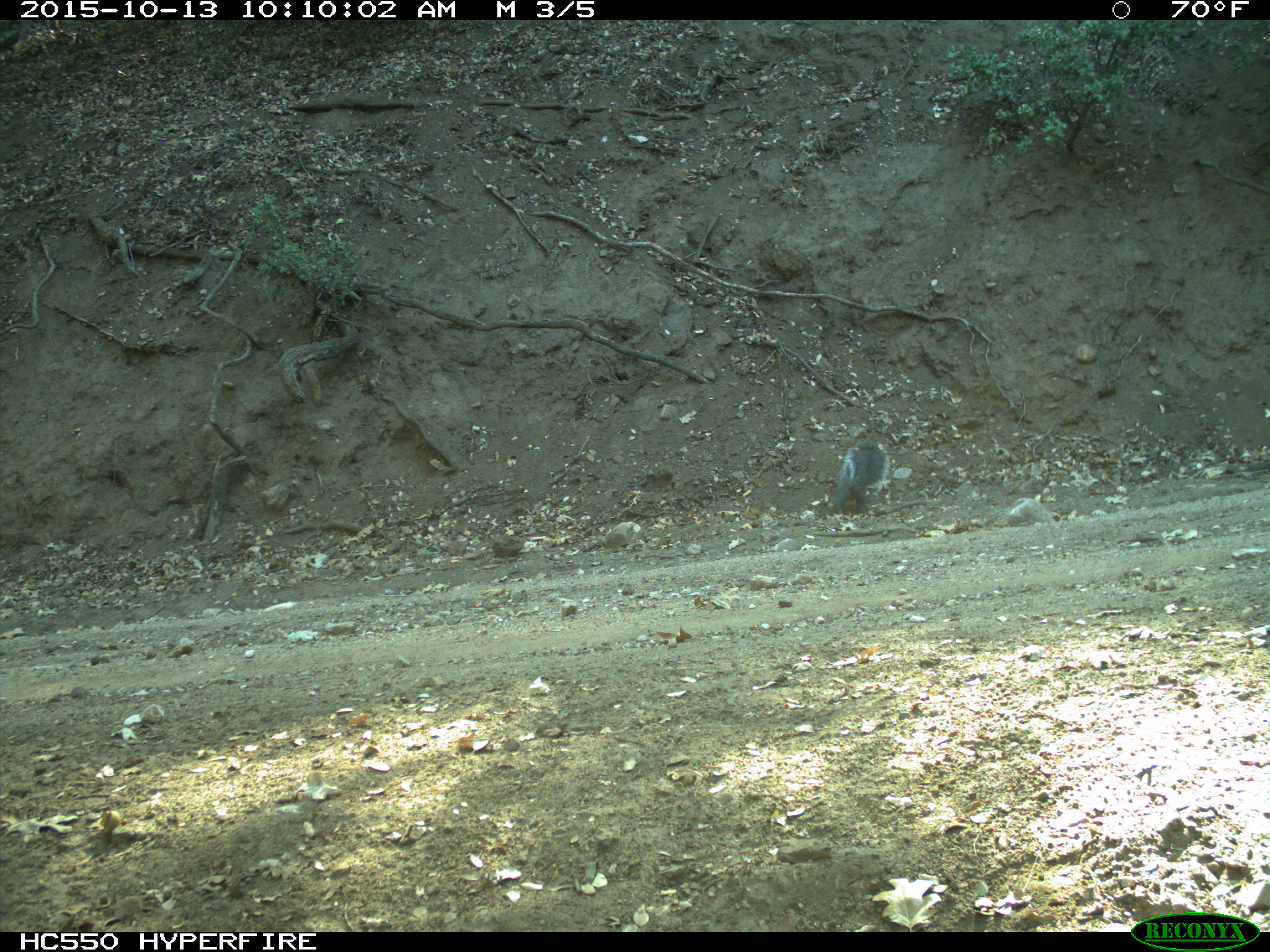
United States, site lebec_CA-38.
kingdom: Animalia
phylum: Chordata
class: Mammalia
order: Rodentia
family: Sciuridae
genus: Sciurus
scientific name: Sciurus carolinensis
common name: eastern gray squirrel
Sciurus carolinensis (eastern gray squirrel).